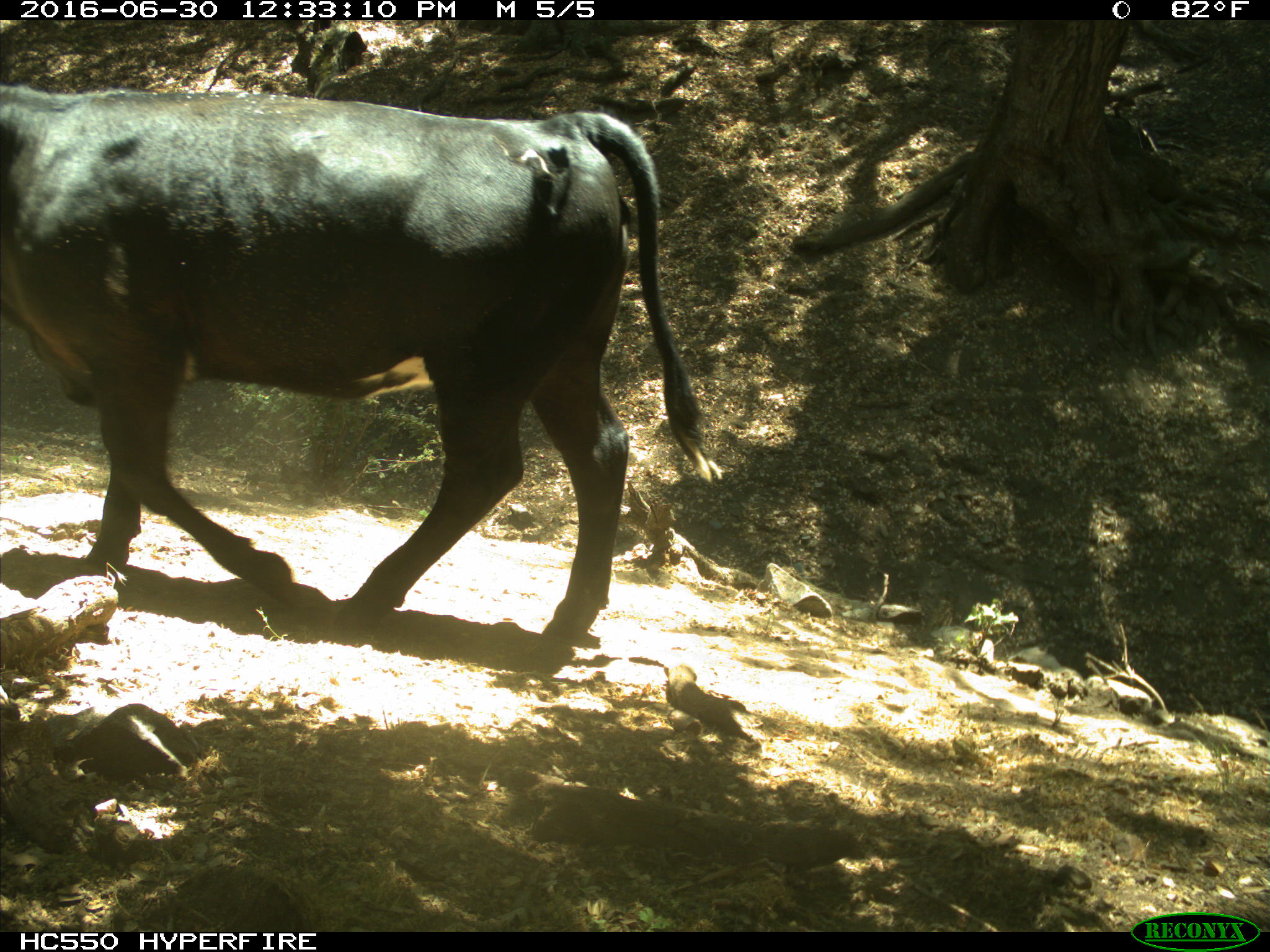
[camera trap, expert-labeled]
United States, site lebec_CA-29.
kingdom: Animalia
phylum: Chordata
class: Mammalia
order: Artiodactyla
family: Bovidae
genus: Bos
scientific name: Bos taurus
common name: domestic cow